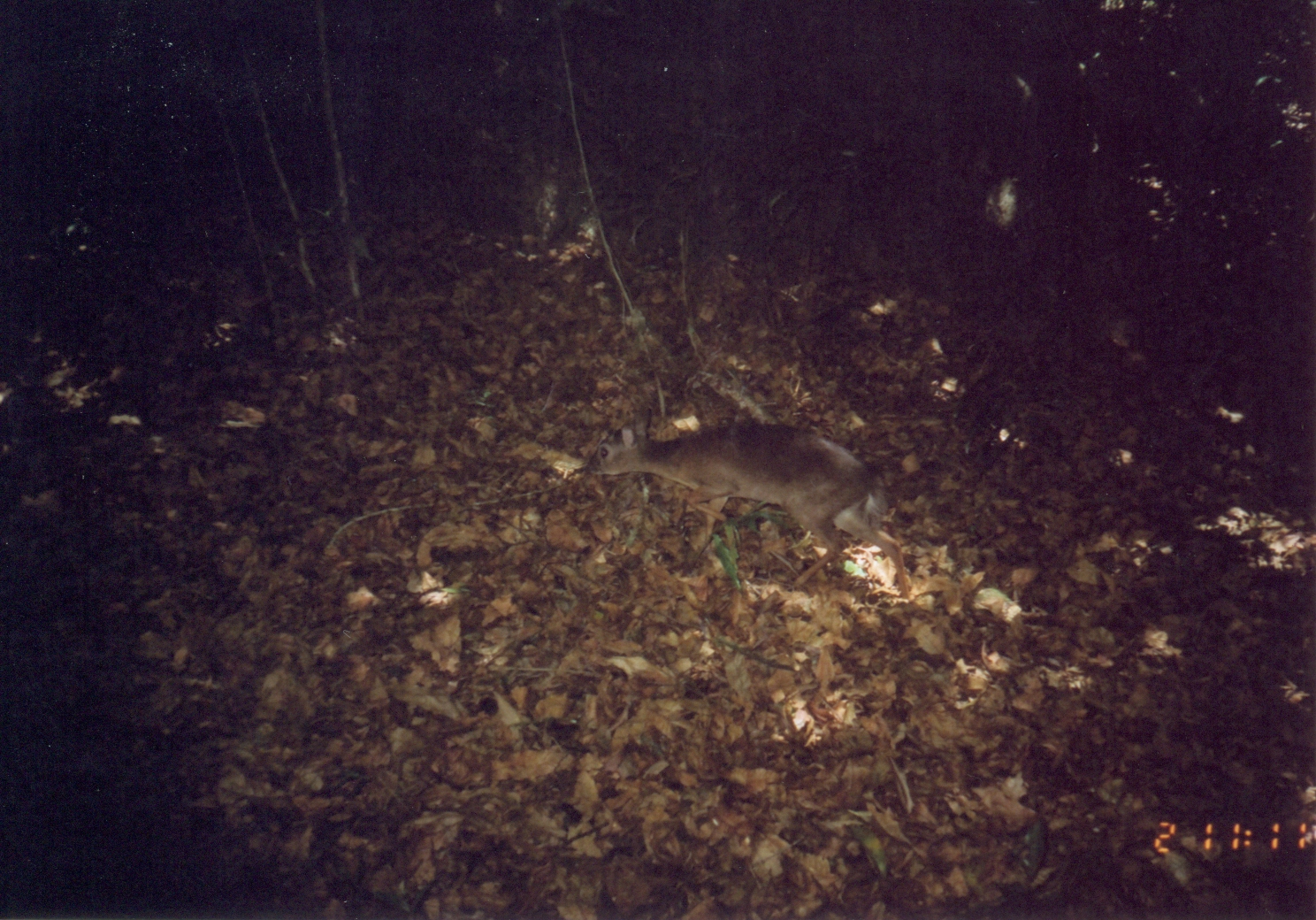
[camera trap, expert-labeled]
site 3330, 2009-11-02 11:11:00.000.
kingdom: Animalia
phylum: Chordata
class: Mammalia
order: Artiodactyla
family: Bovidae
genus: Nesotragus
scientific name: Nesotragus moschatus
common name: suni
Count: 1.